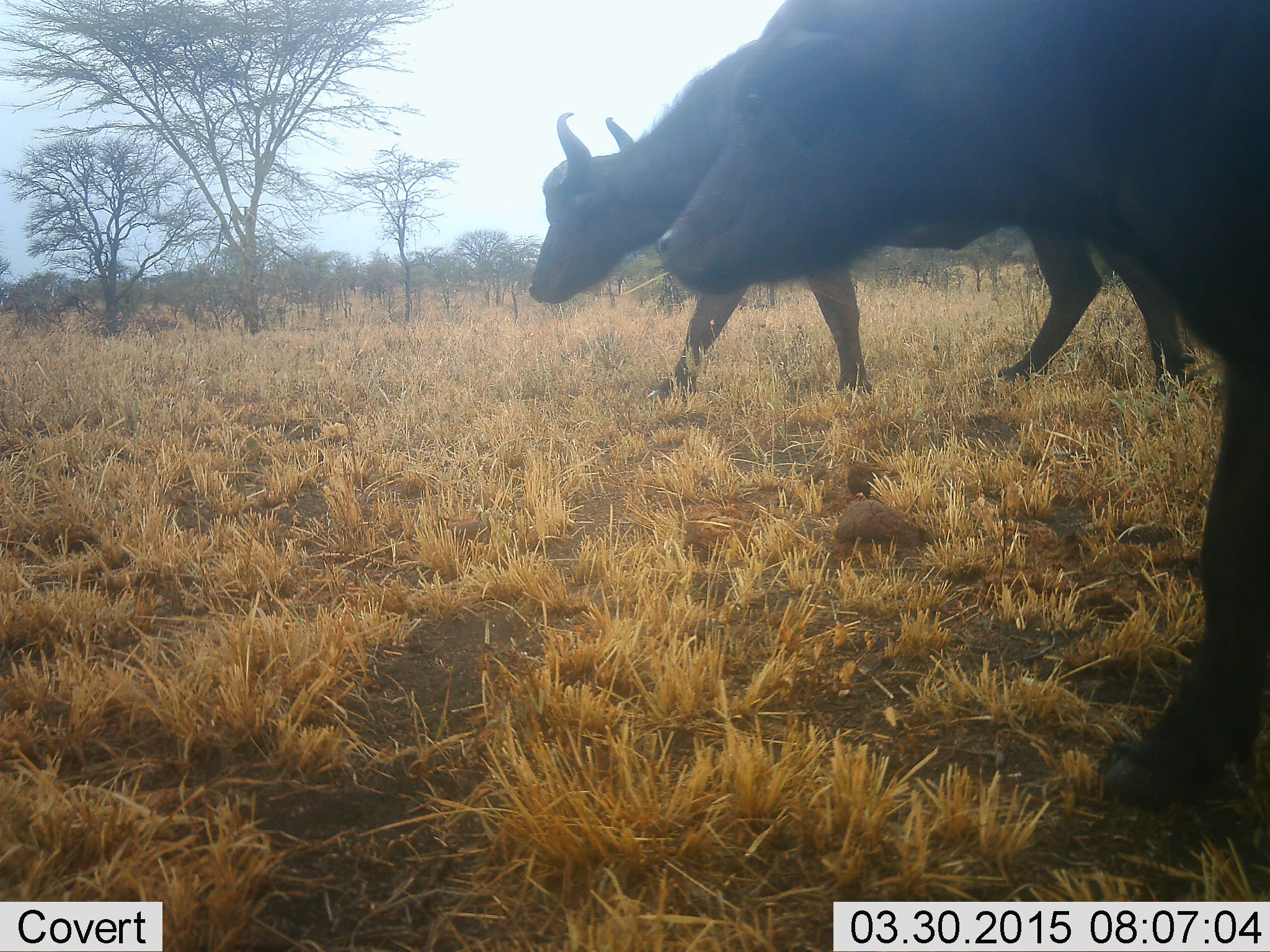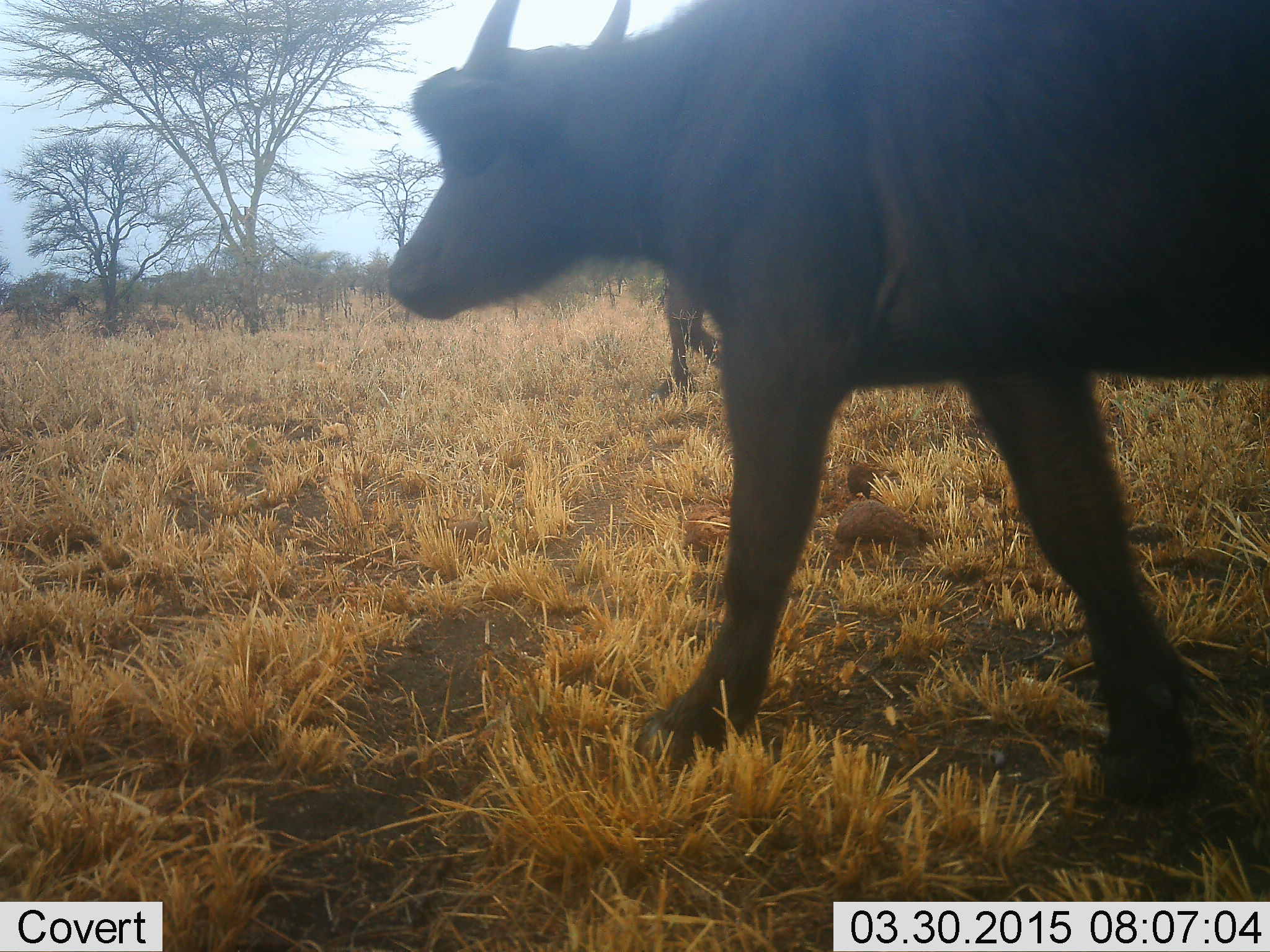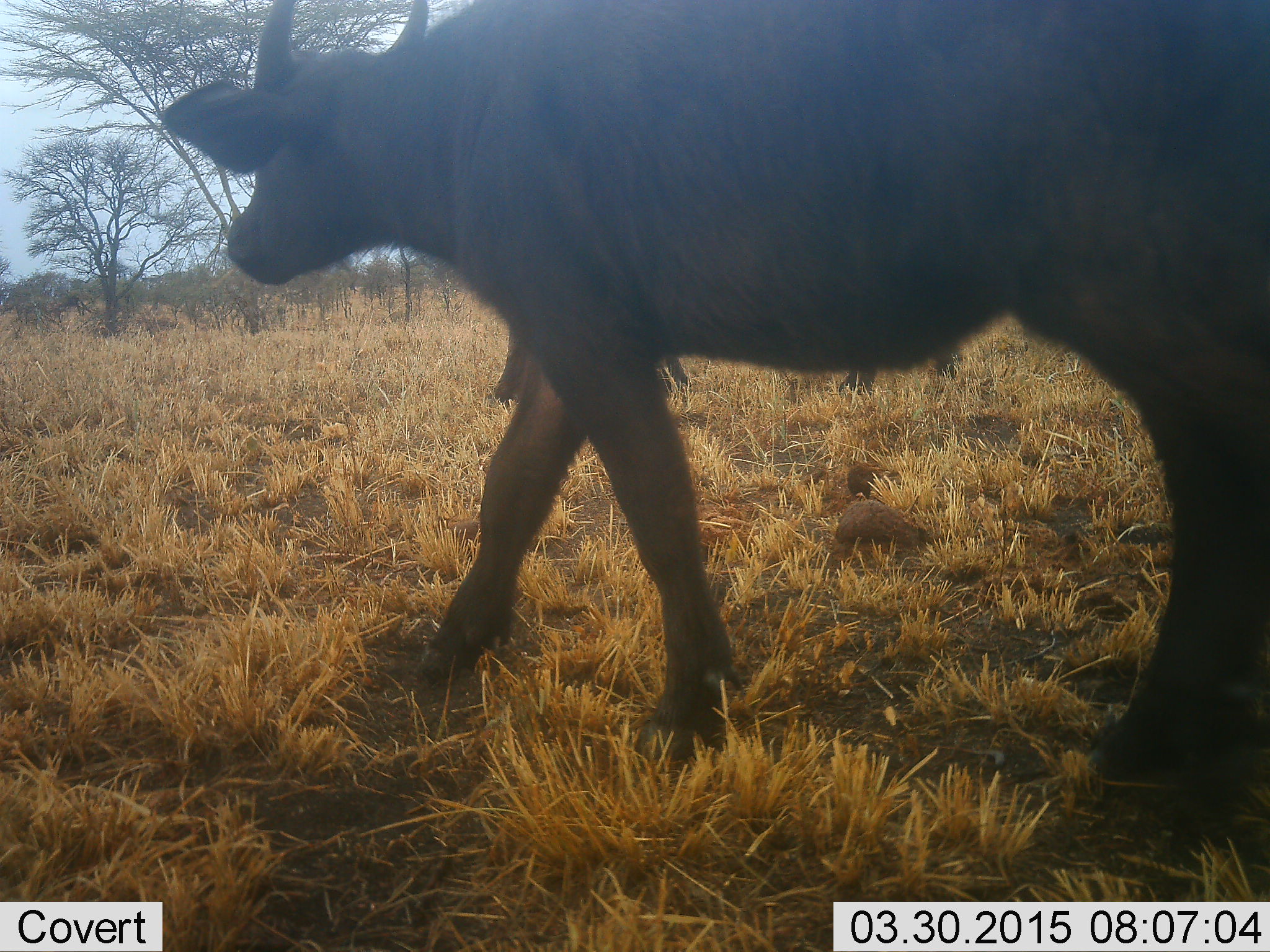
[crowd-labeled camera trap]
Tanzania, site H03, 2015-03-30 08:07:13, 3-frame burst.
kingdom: Animalia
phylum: Chordata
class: Mammalia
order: Artiodactyla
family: Bovidae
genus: Syncerus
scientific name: Syncerus caffer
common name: cape buffalo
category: buffalo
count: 2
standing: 0%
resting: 0%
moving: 100%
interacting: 0%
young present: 0%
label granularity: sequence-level